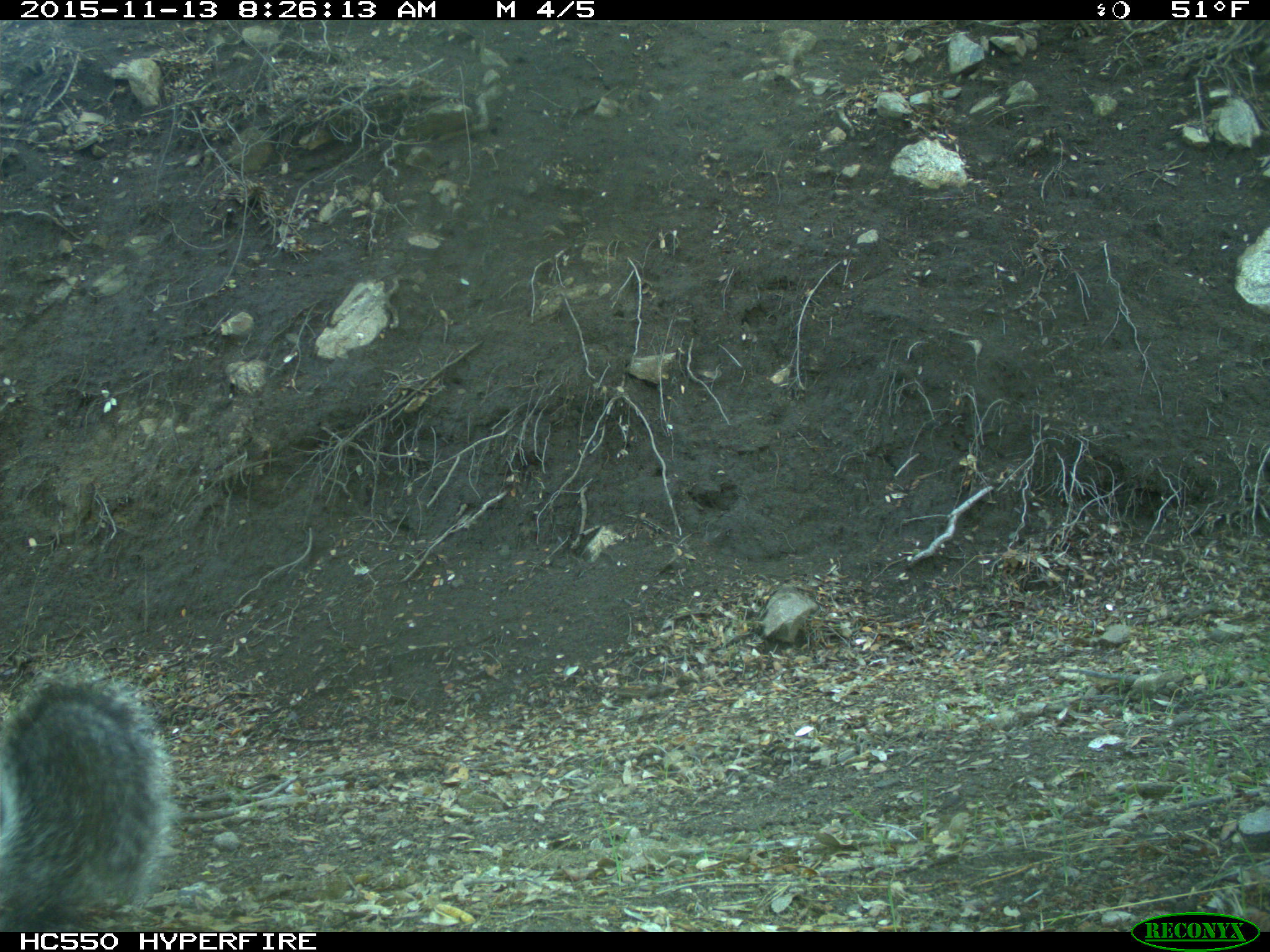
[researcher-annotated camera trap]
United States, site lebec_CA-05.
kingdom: Animalia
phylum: Chordata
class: Mammalia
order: Rodentia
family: Sciuridae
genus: Sciurus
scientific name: Sciurus carolinensis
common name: eastern gray squirrel